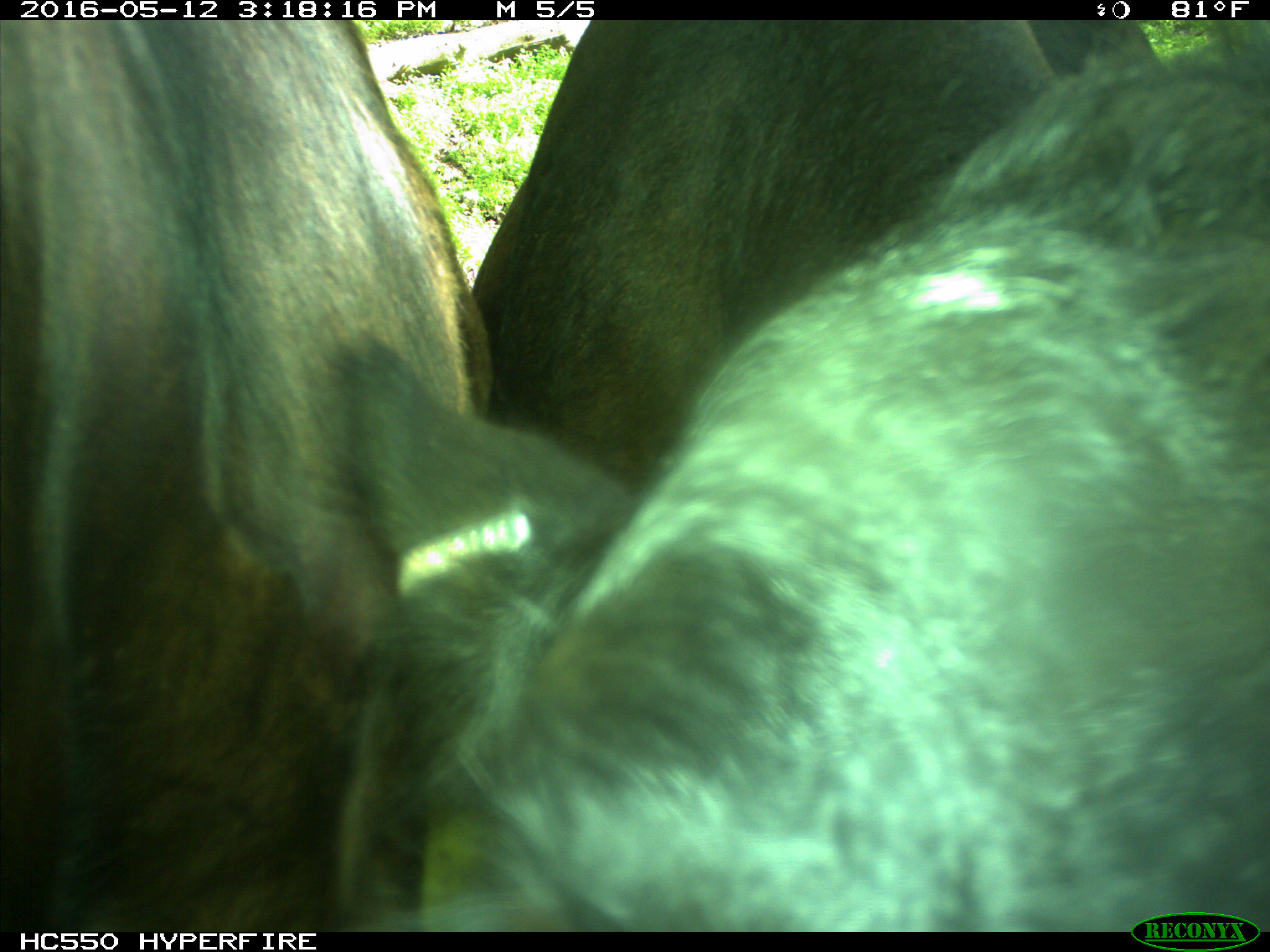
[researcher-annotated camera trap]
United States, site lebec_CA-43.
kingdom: Animalia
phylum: Chordata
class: Mammalia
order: Artiodactyla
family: Bovidae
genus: Bos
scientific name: Bos taurus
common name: domestic cow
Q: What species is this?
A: Bos taurus (domestic cow).